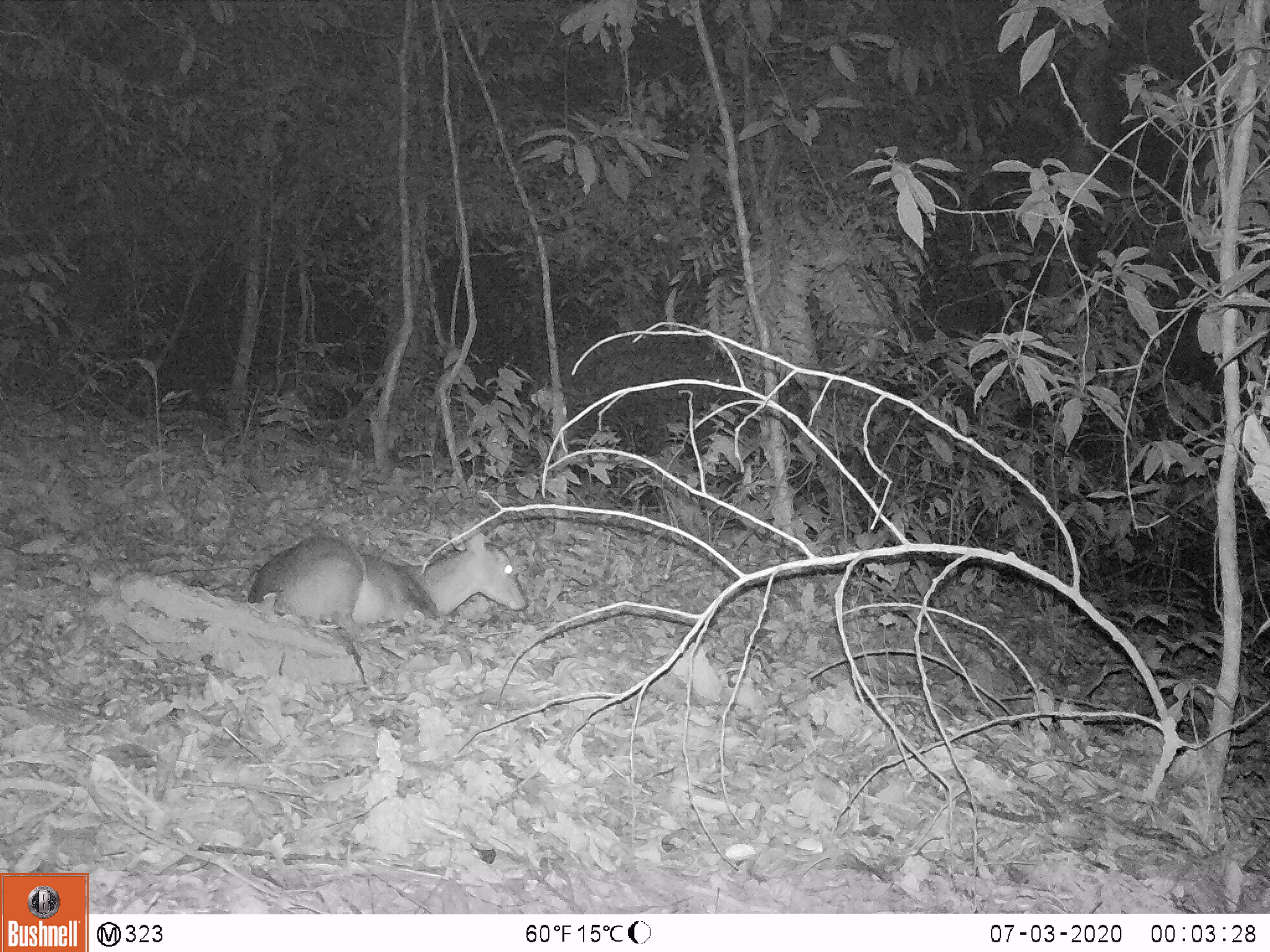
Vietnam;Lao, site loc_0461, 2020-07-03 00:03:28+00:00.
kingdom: Animalia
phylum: Chordata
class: Mammalia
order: Artiodactyla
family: Cervidae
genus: Muntiacus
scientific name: Muntiacus vuquangensis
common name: large-antlered muntjac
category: large antlered muntjac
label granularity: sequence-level